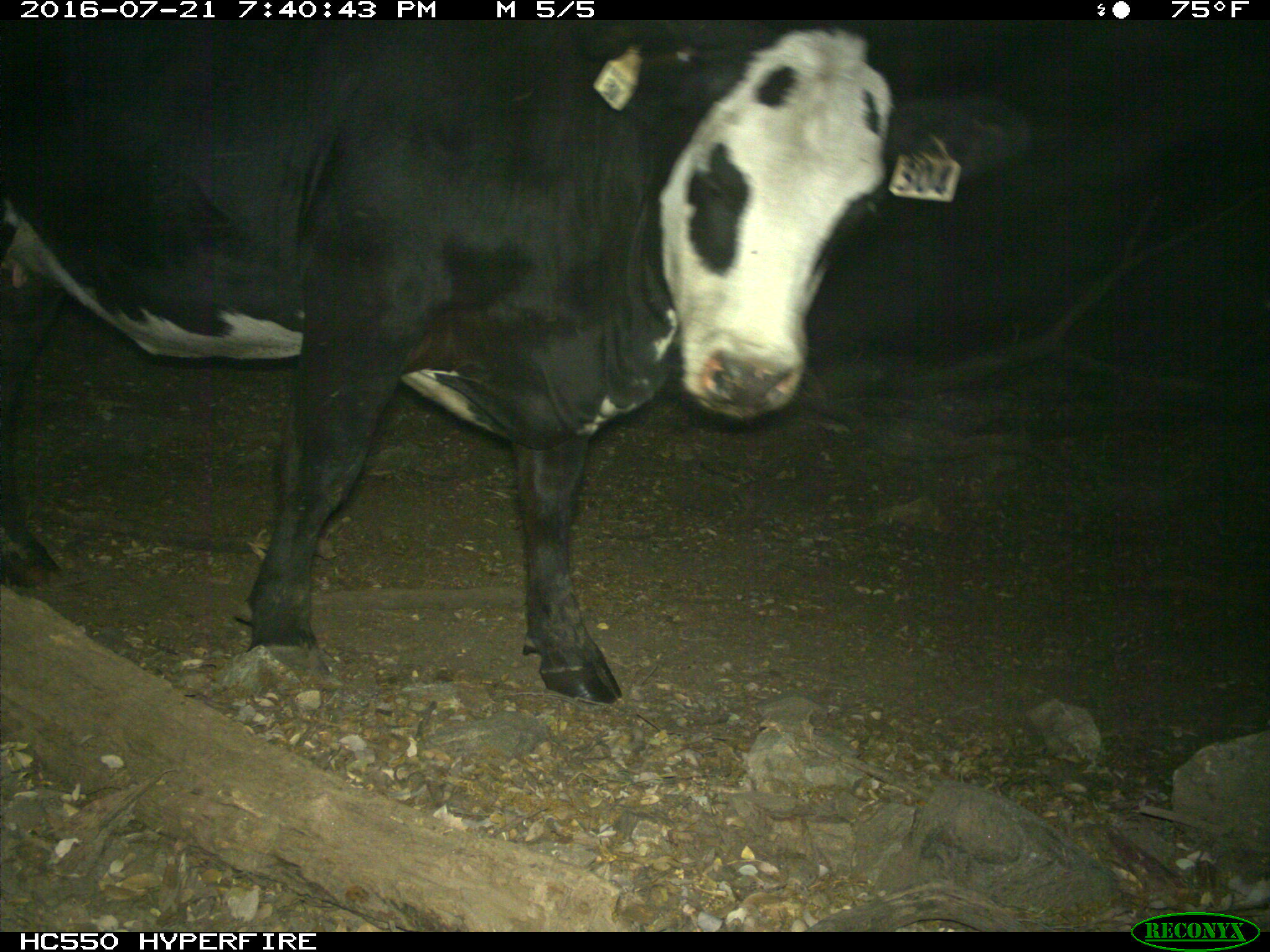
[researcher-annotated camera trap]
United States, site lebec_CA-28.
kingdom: Animalia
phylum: Chordata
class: Mammalia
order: Artiodactyla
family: Bovidae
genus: Bos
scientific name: Bos taurus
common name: domestic cow